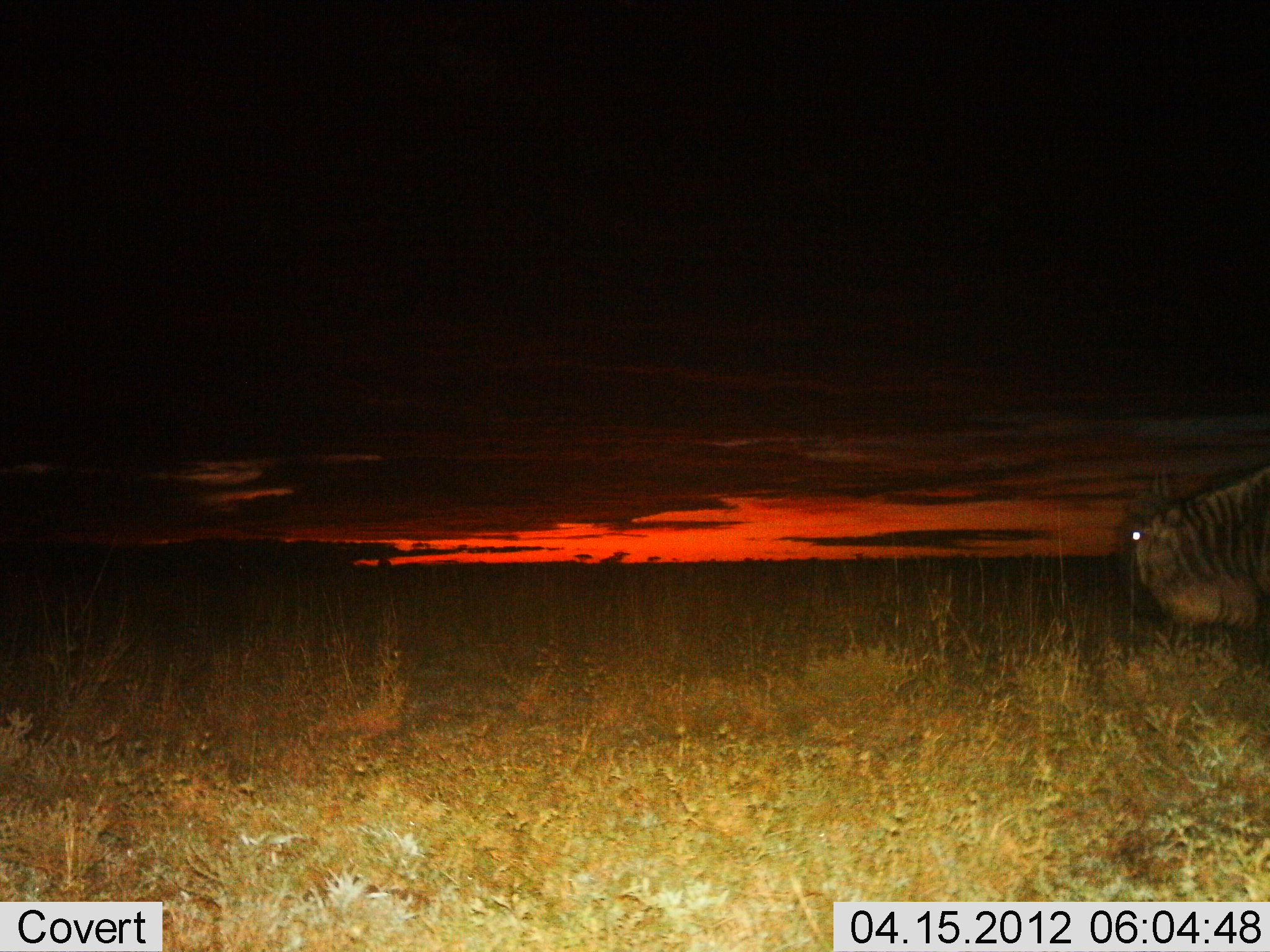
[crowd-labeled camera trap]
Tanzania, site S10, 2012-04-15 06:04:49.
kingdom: Animalia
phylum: Chordata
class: Mammalia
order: Artiodactyla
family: Bovidae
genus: Connochaetes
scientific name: Connochaetes taurinus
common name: blue wildebeest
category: wildebeest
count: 1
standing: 43%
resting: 0%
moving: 48%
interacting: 0%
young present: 0%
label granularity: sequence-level